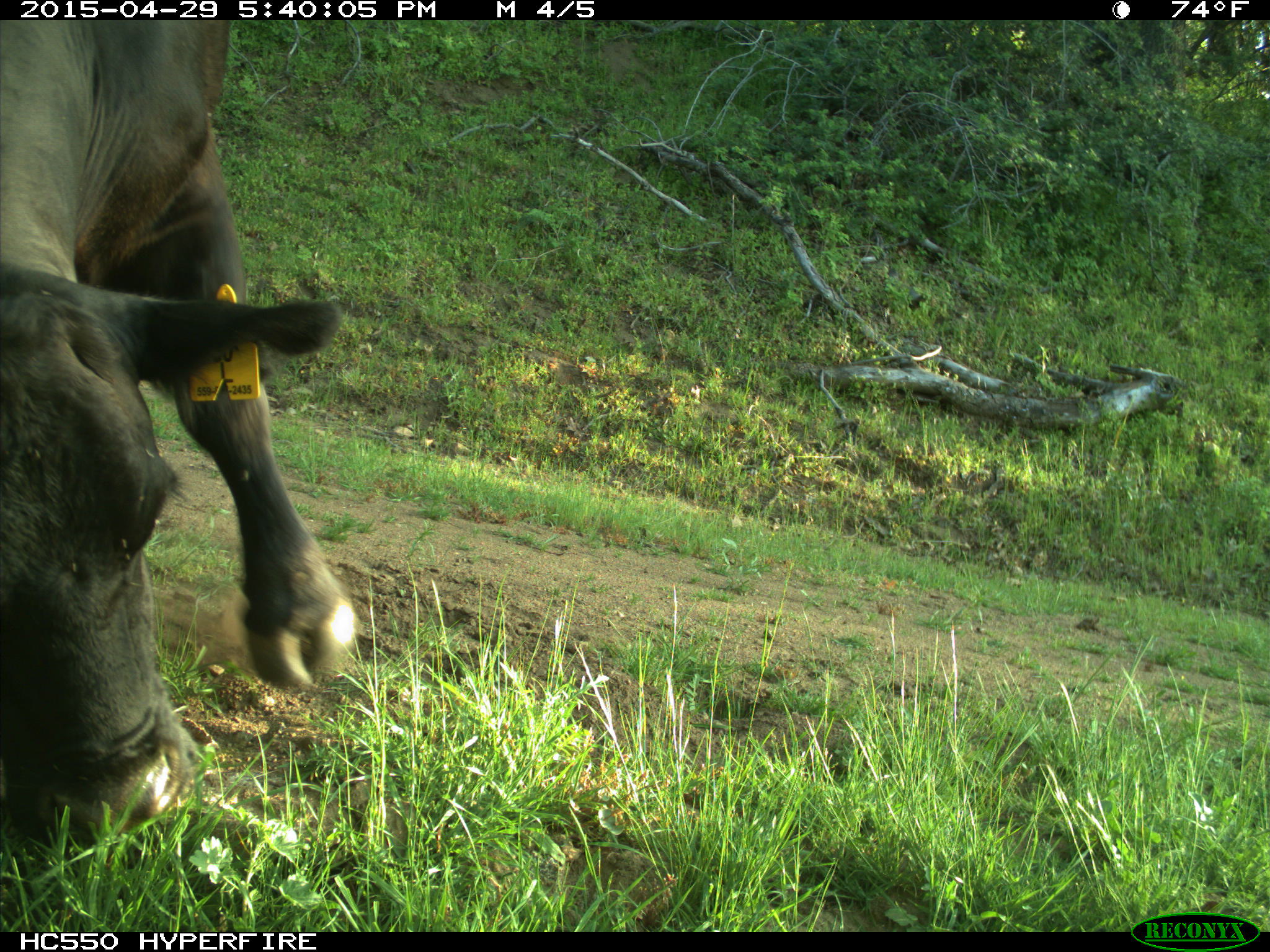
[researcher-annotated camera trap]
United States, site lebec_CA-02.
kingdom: Animalia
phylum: Chordata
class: Mammalia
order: Artiodactyla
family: Bovidae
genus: Bos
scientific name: Bos taurus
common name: domestic cow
Bos taurus (domestic cow).